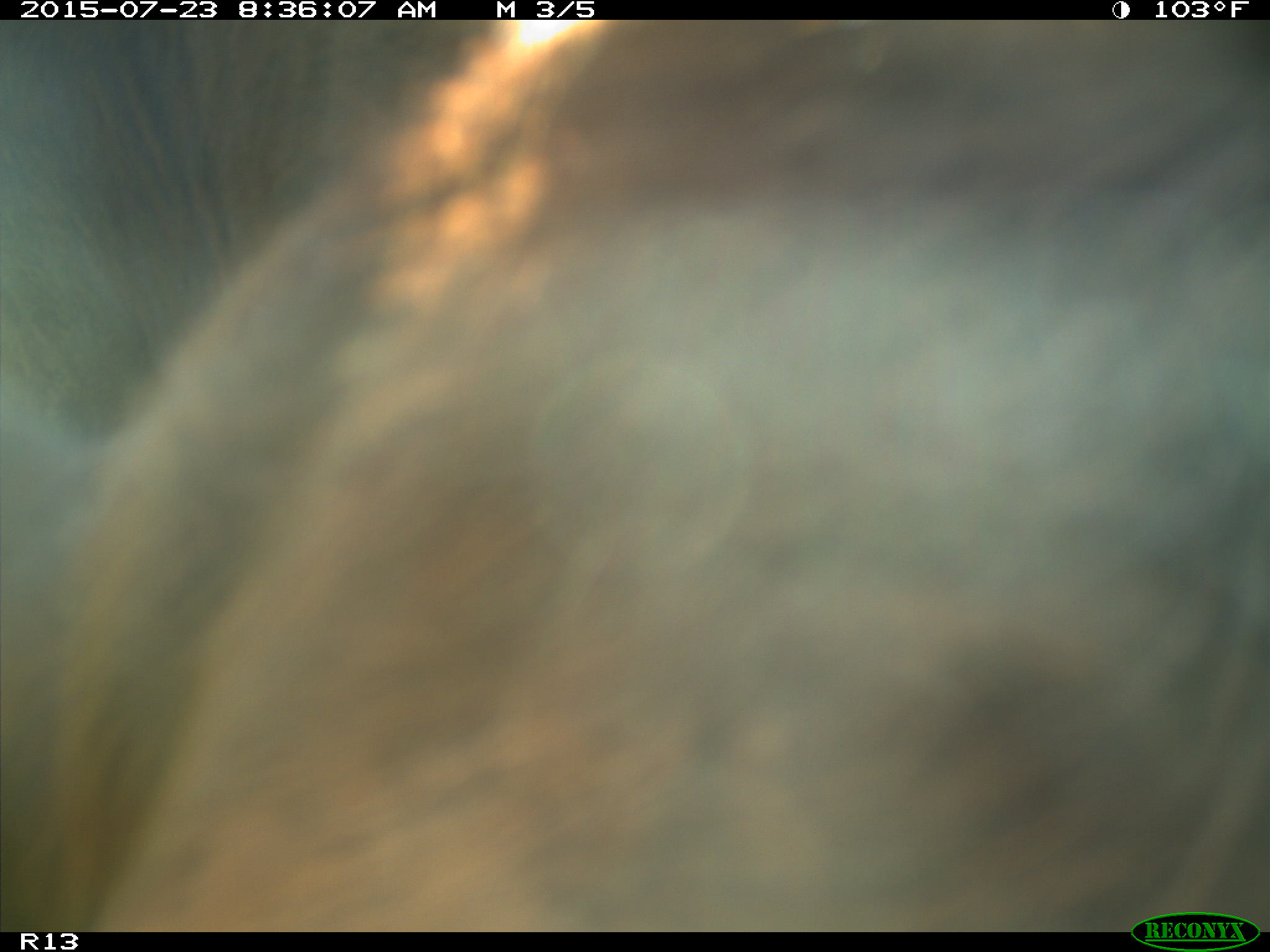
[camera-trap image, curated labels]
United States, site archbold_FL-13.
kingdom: Animalia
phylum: Chordata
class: Mammalia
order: Artiodactyla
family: Bovidae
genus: Bos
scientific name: Bos taurus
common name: domestic cow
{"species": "Bos taurus (domestic cow)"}